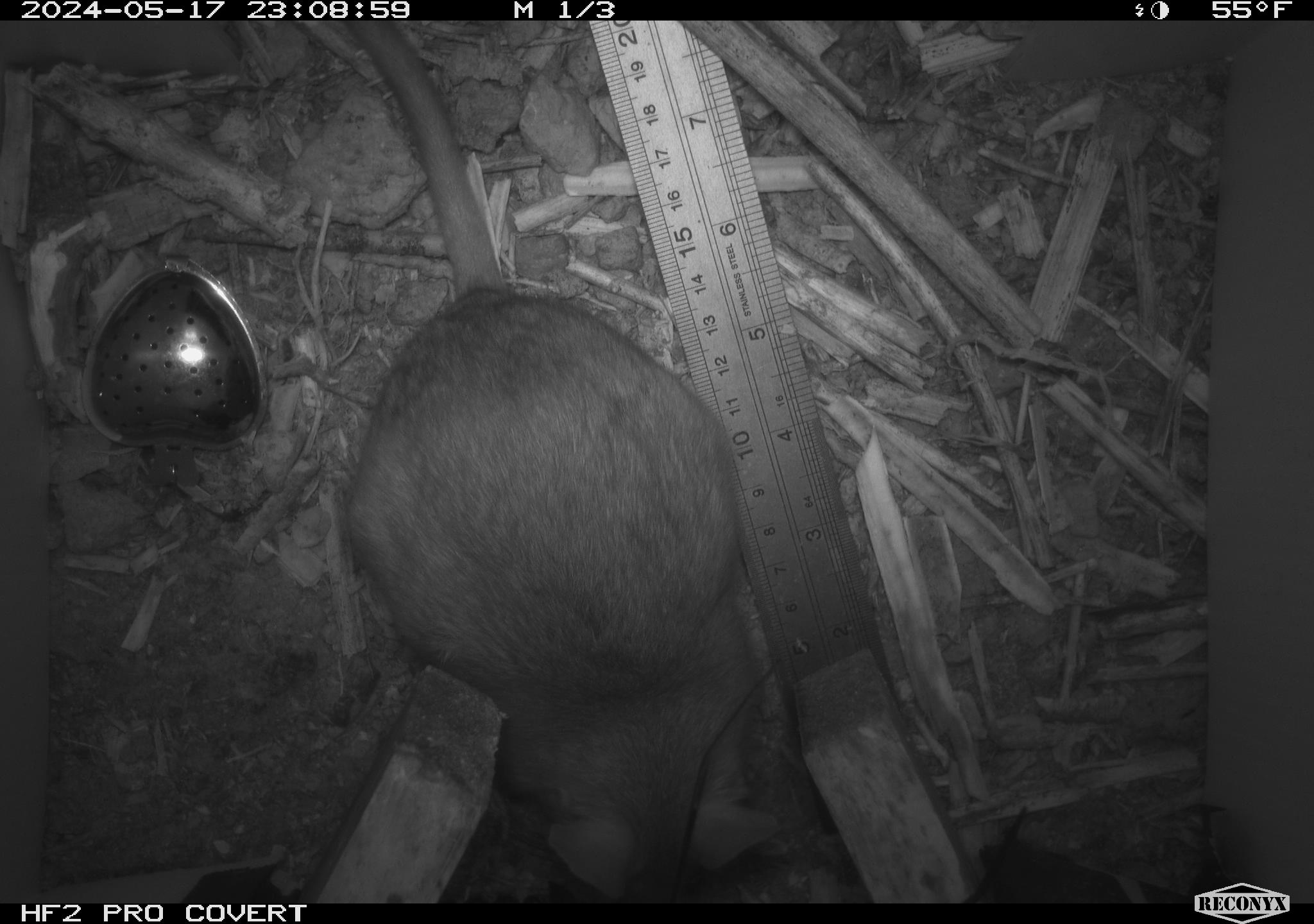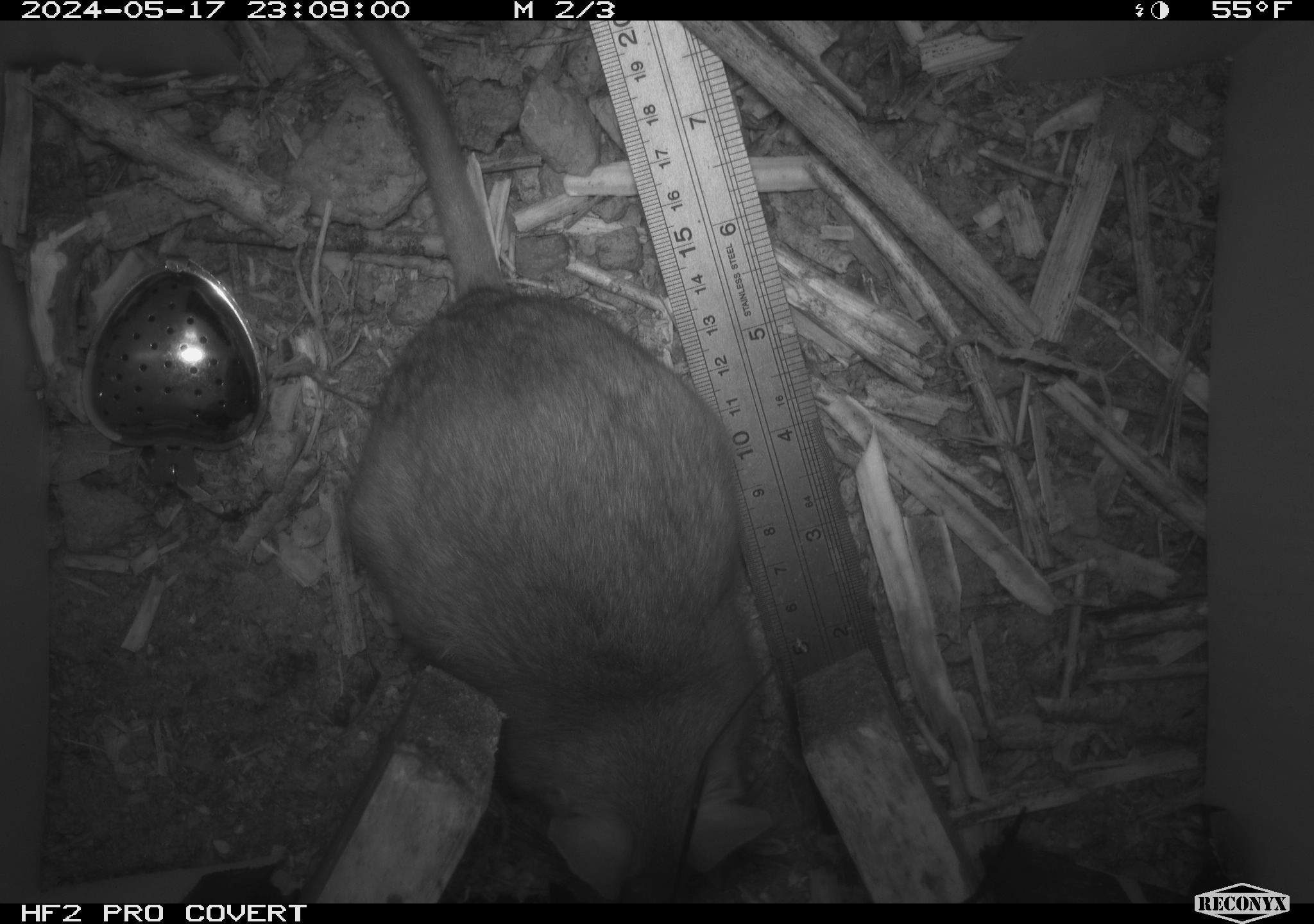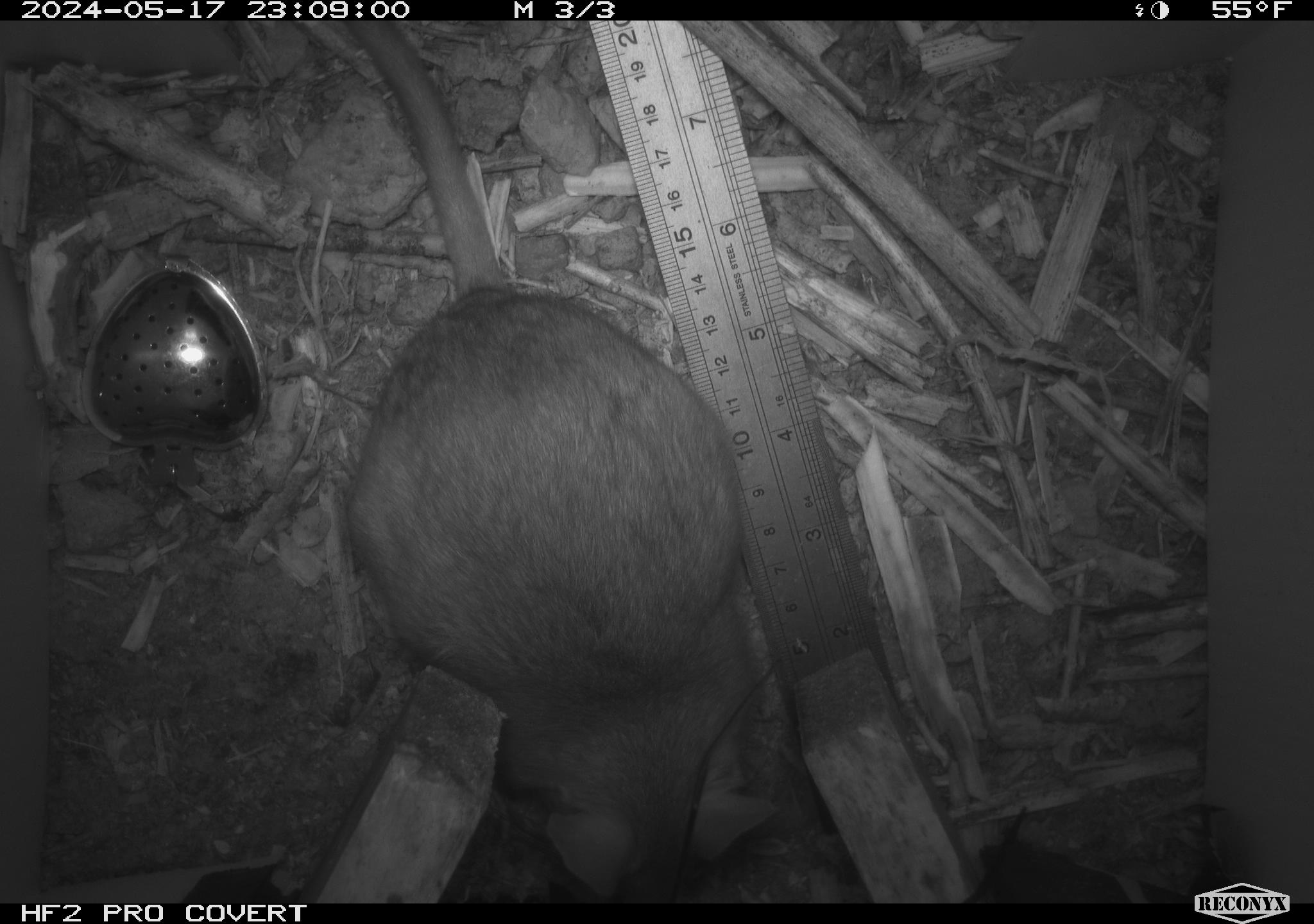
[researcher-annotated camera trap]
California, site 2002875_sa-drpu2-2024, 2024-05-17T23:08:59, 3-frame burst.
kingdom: Animalia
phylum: Chordata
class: Mammalia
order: Rodentia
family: Cricetidae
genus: Neotoma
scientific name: Neotoma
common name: pack rat or woodrat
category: neotoma species